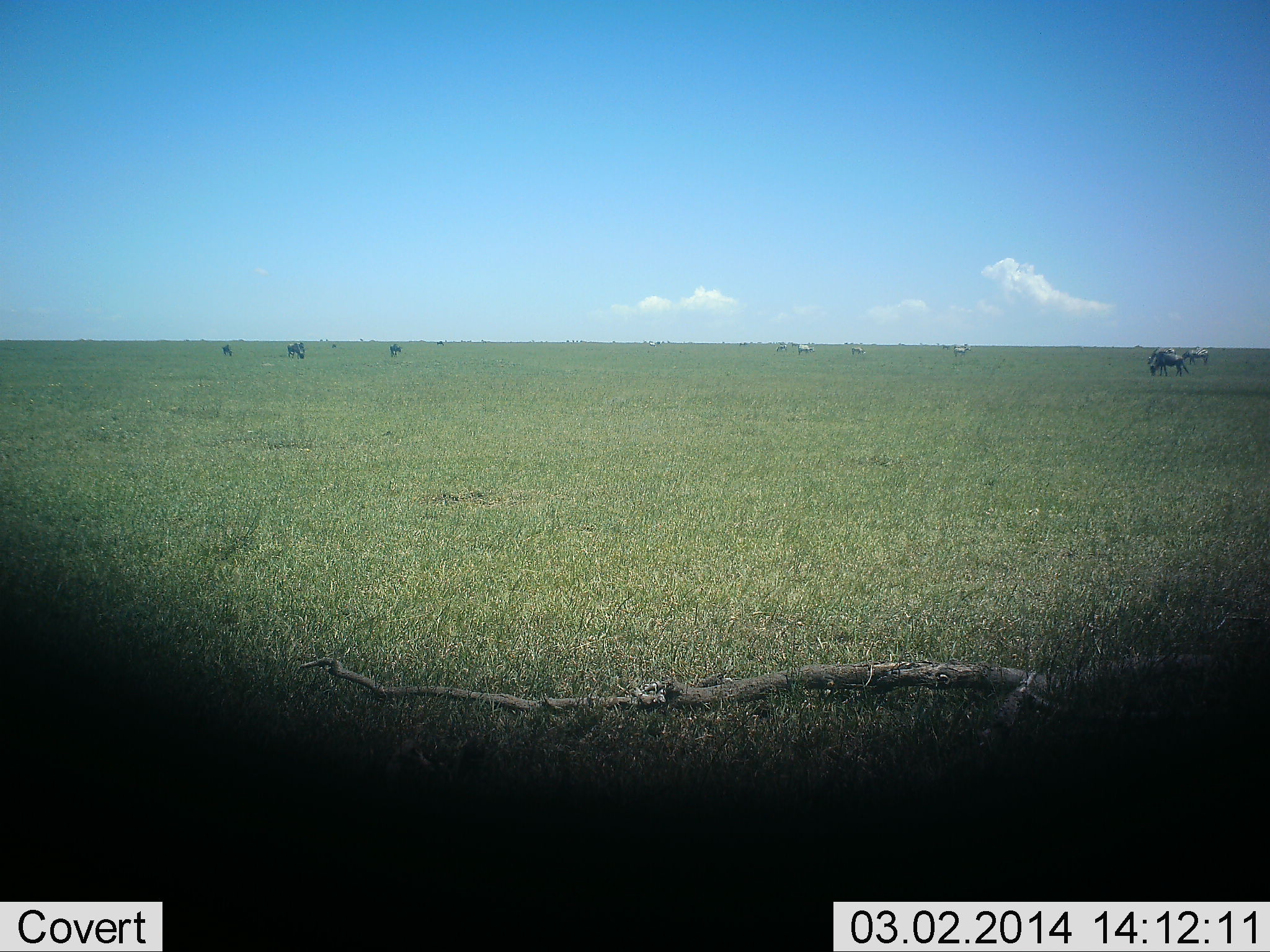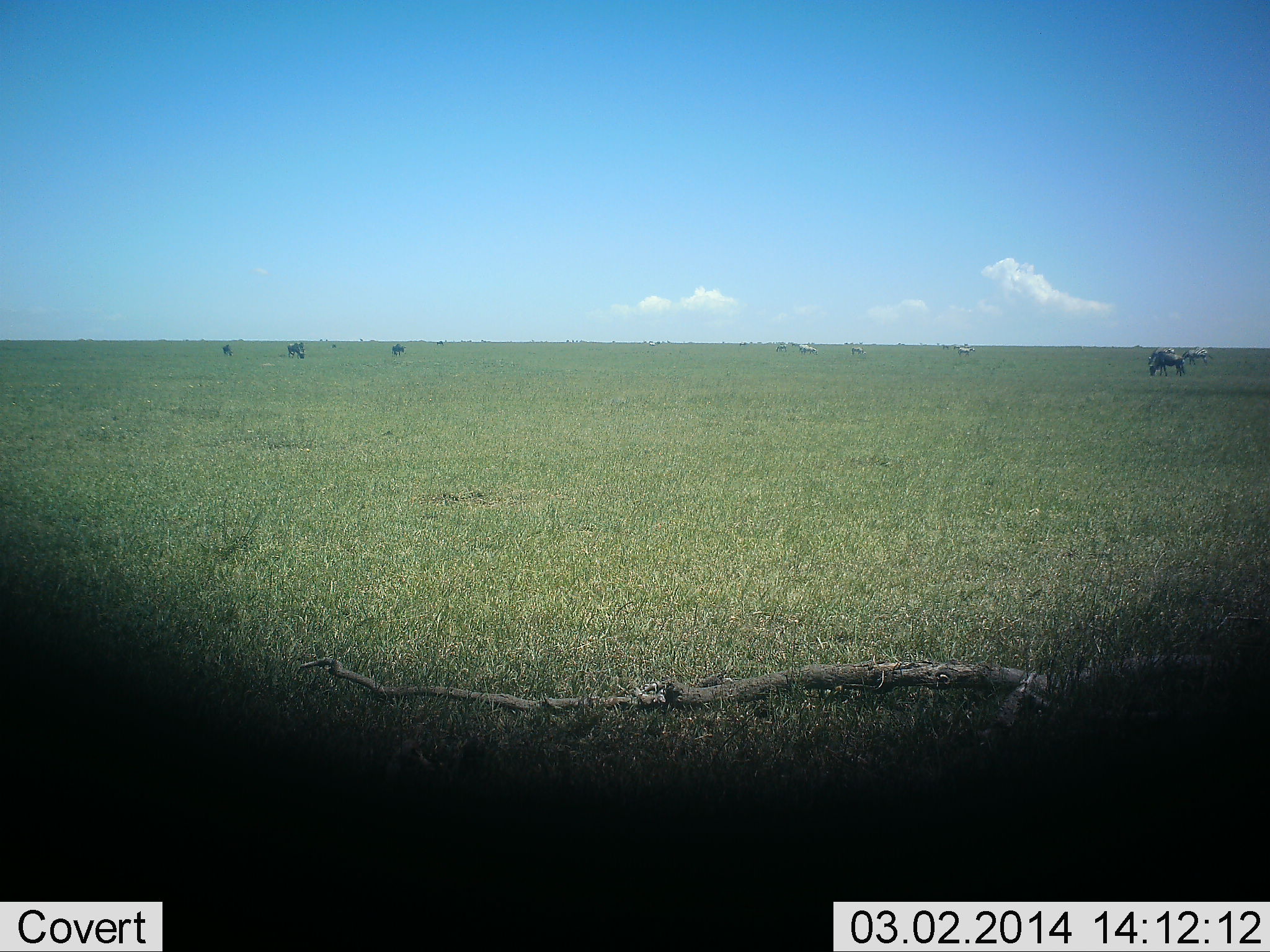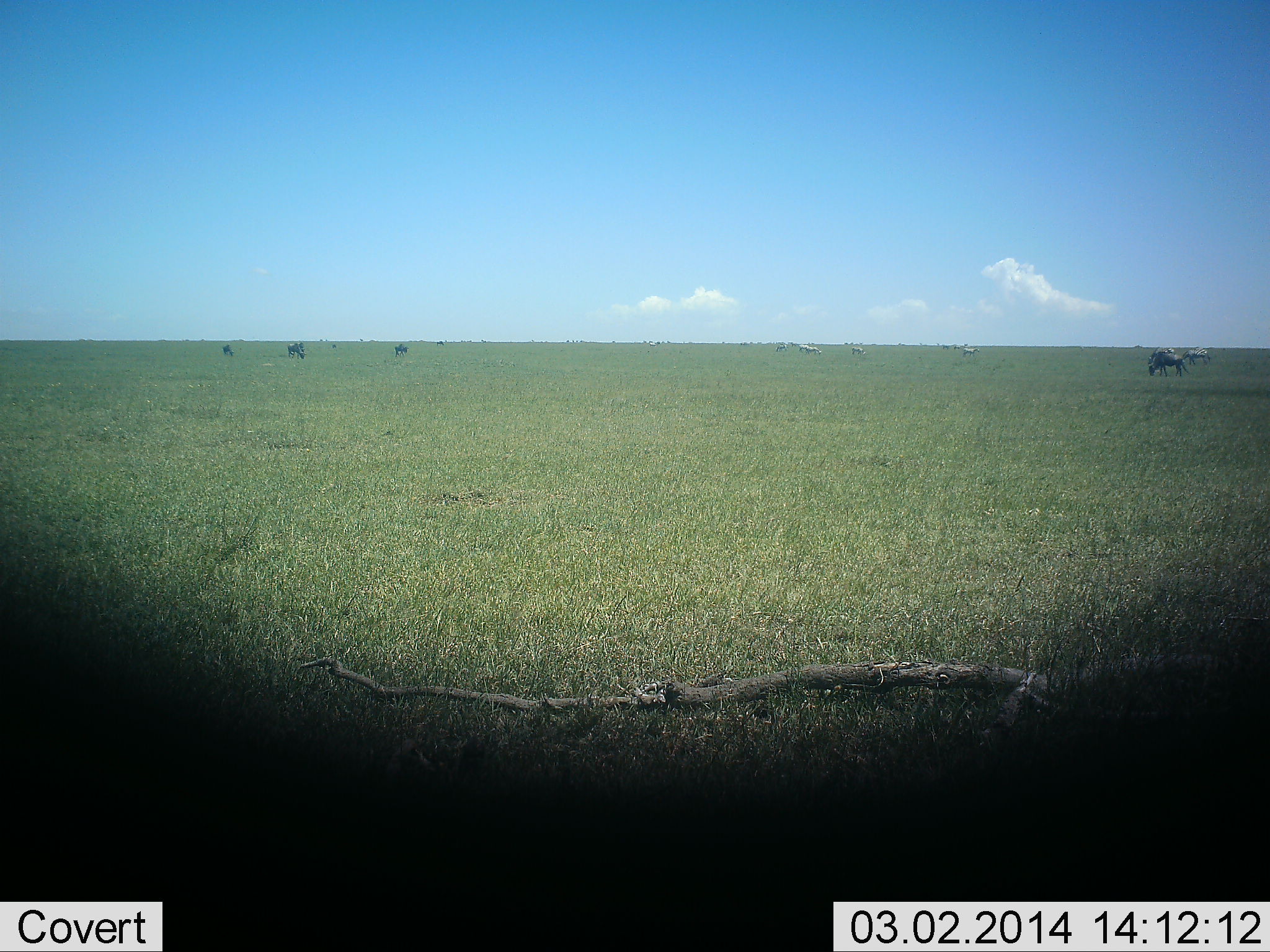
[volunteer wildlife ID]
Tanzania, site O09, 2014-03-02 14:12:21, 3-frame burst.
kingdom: Animalia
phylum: Chordata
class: Mammalia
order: Artiodactyla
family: Bovidae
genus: Connochaetes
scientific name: Connochaetes taurinus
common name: blue wildebeest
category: wildebeest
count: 8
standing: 47%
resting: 6%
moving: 29%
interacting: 0%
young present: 0%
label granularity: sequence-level